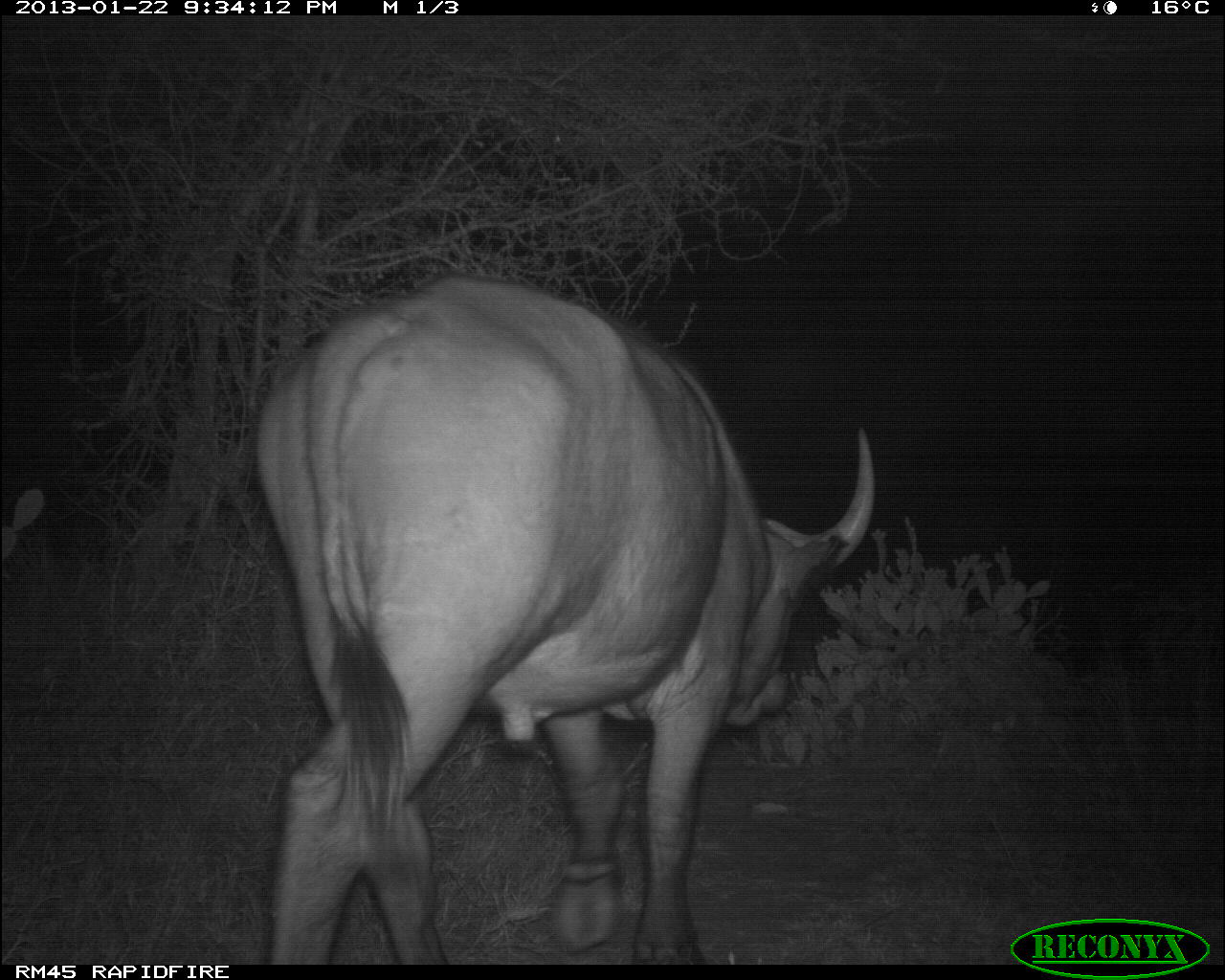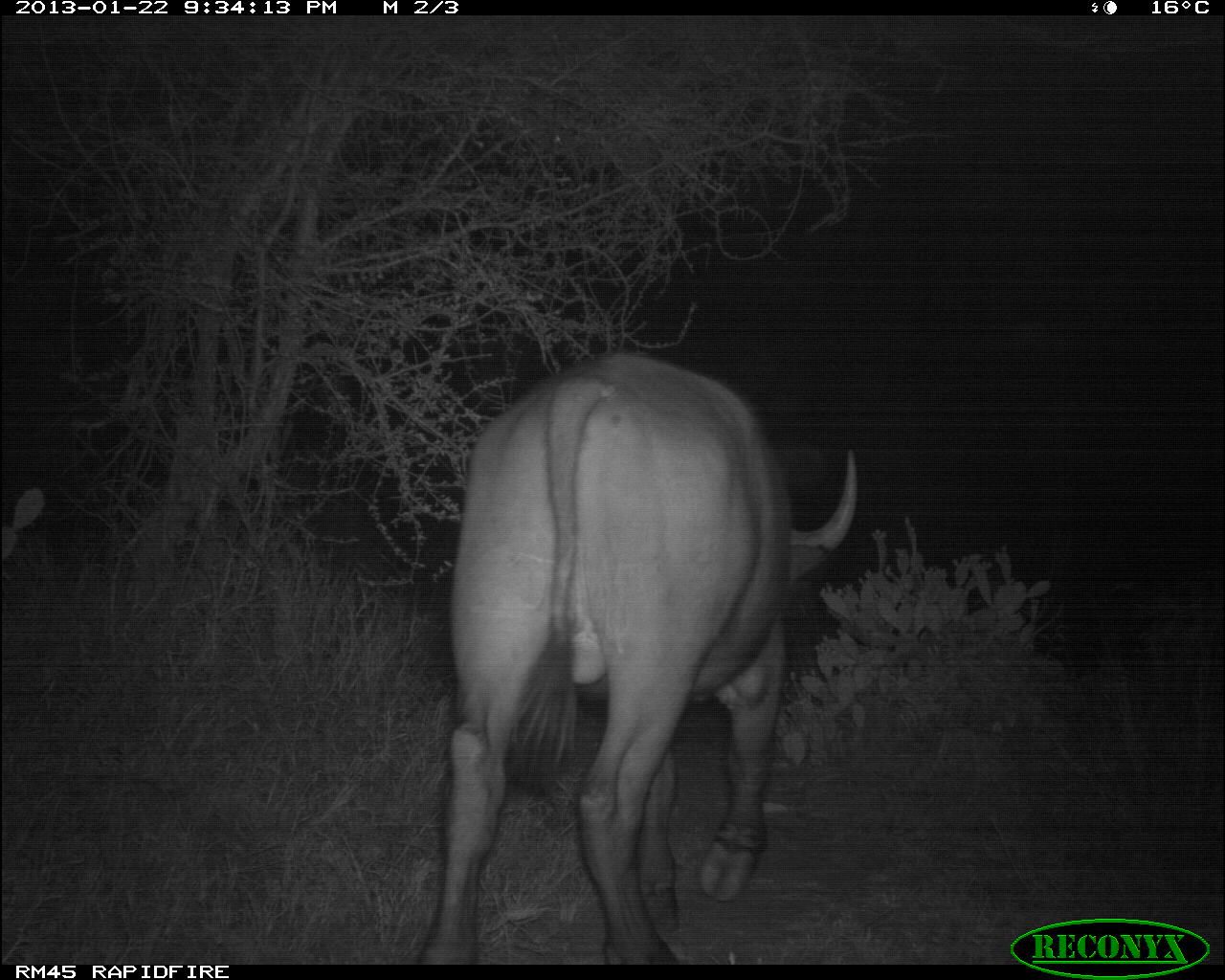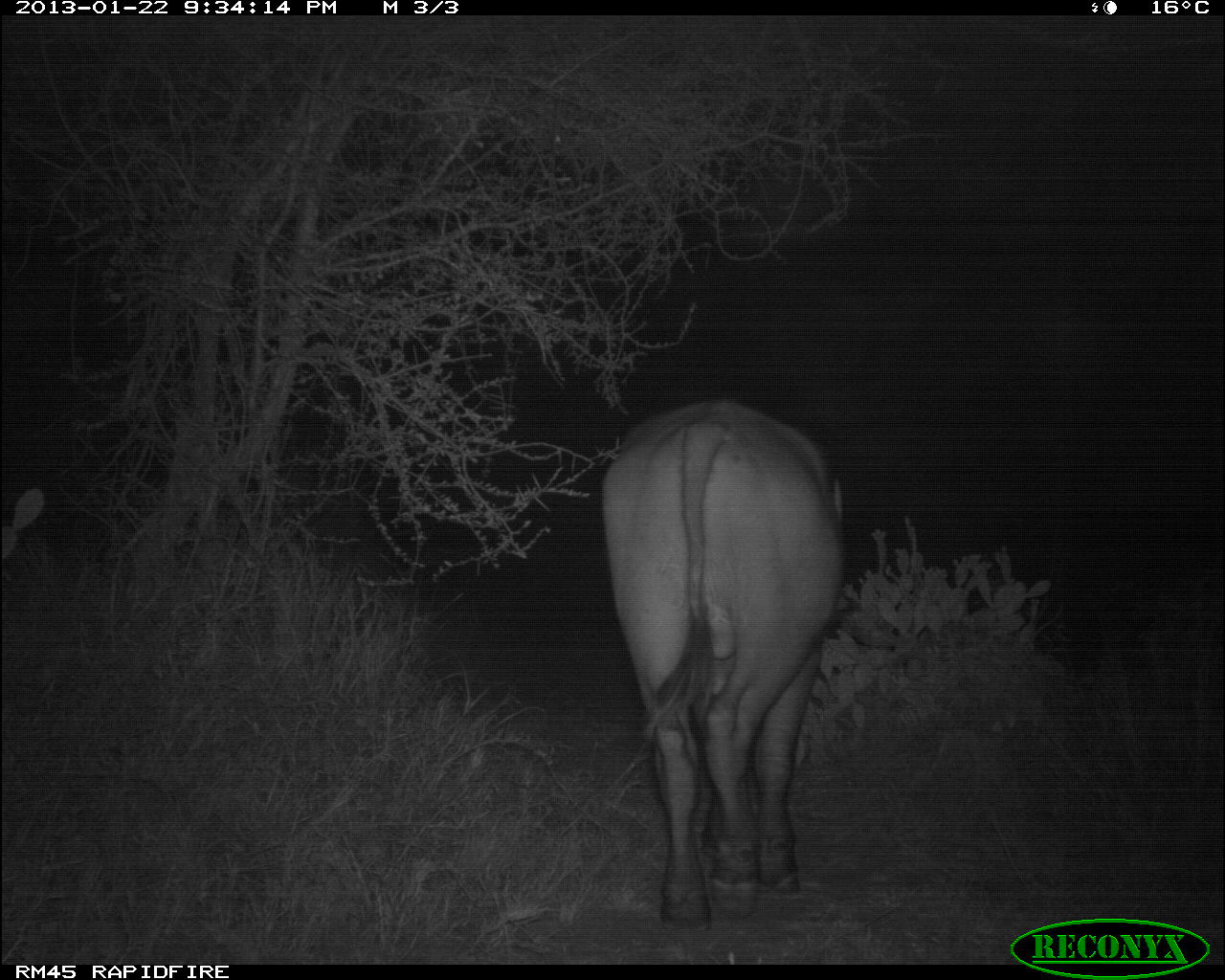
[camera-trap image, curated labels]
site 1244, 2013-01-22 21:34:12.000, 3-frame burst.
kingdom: Animalia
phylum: Chordata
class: Mammalia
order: Artiodactyla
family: Bovidae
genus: Syncerus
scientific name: Syncerus caffer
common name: african buffalo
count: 1